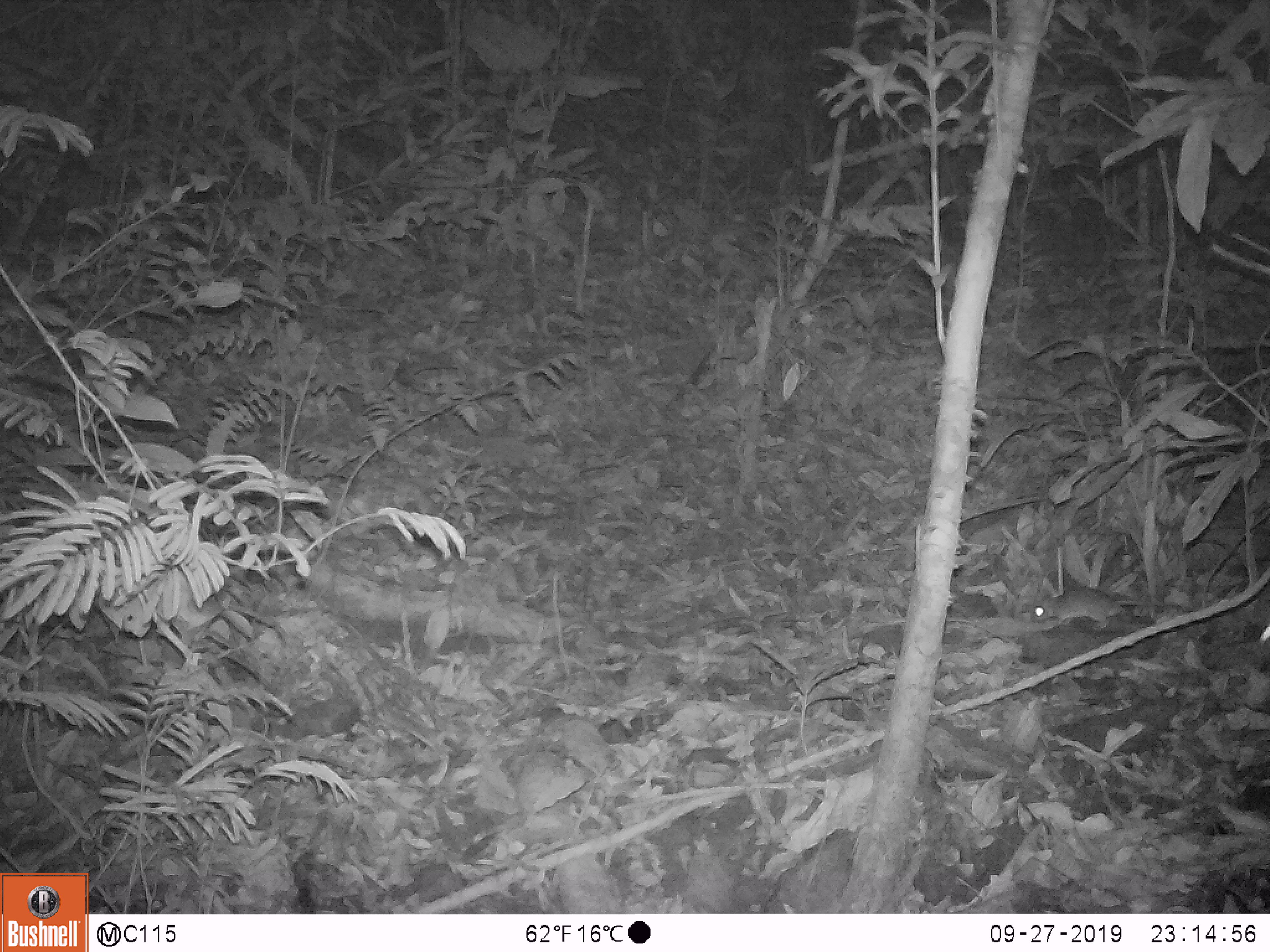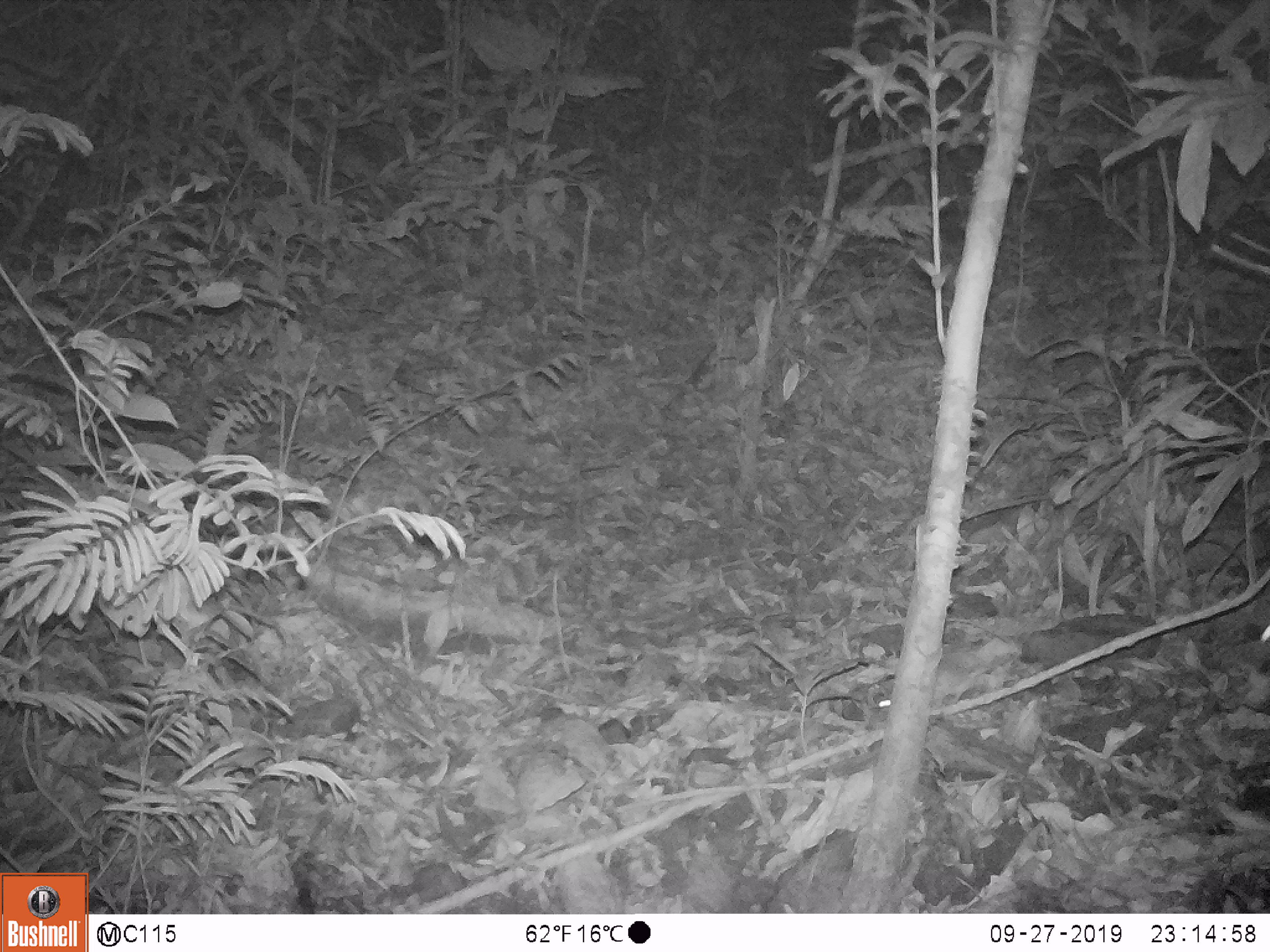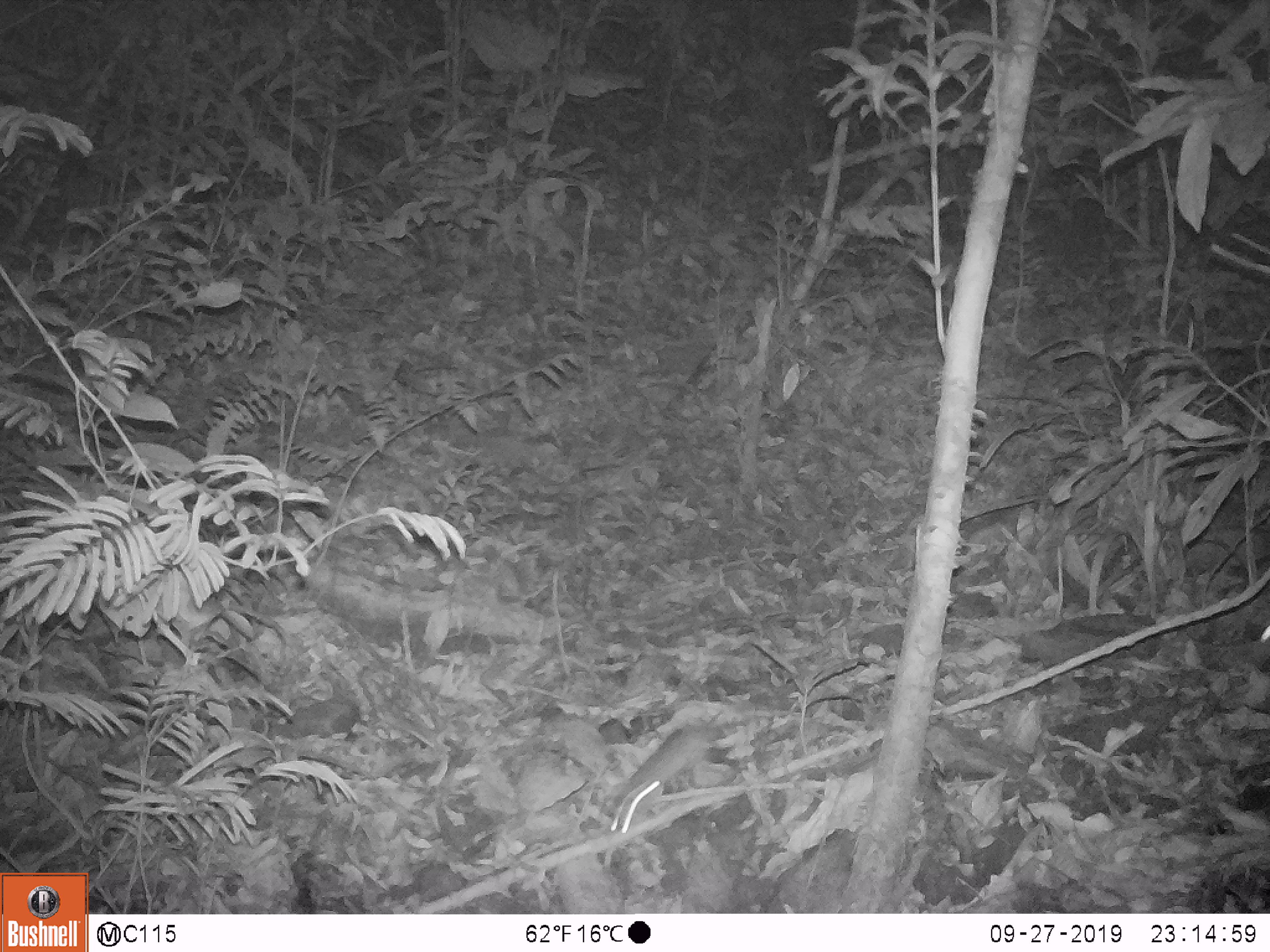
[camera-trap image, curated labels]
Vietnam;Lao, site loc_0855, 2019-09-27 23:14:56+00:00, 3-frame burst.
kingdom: Animalia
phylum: Chordata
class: Mammalia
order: Rodentia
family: Muridae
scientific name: Muridae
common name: old-world mice and rats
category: unidentified murid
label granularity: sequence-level